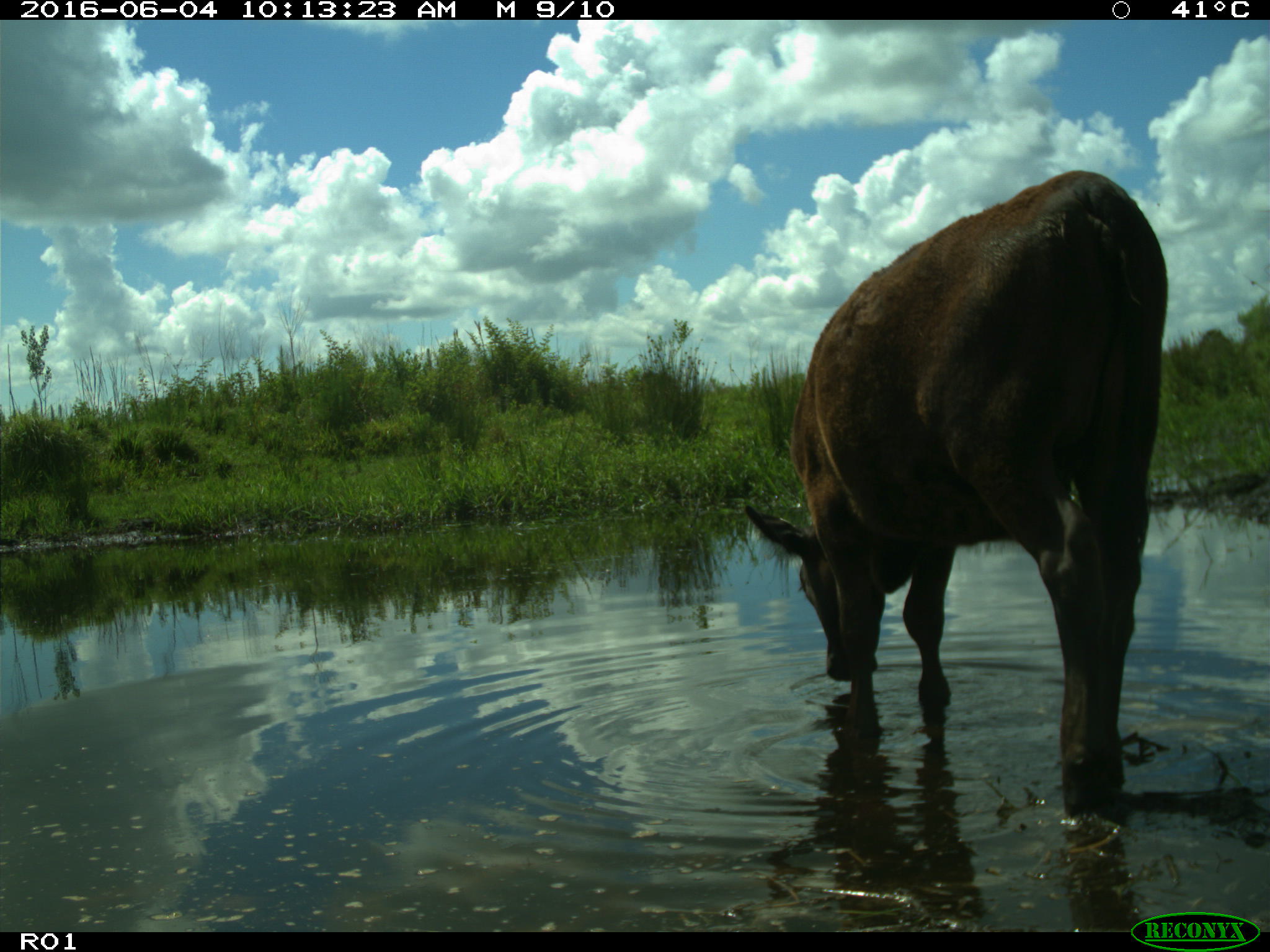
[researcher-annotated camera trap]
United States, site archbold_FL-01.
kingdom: Animalia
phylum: Chordata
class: Mammalia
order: Artiodactyla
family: Bovidae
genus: Bos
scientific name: Bos taurus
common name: domestic cow